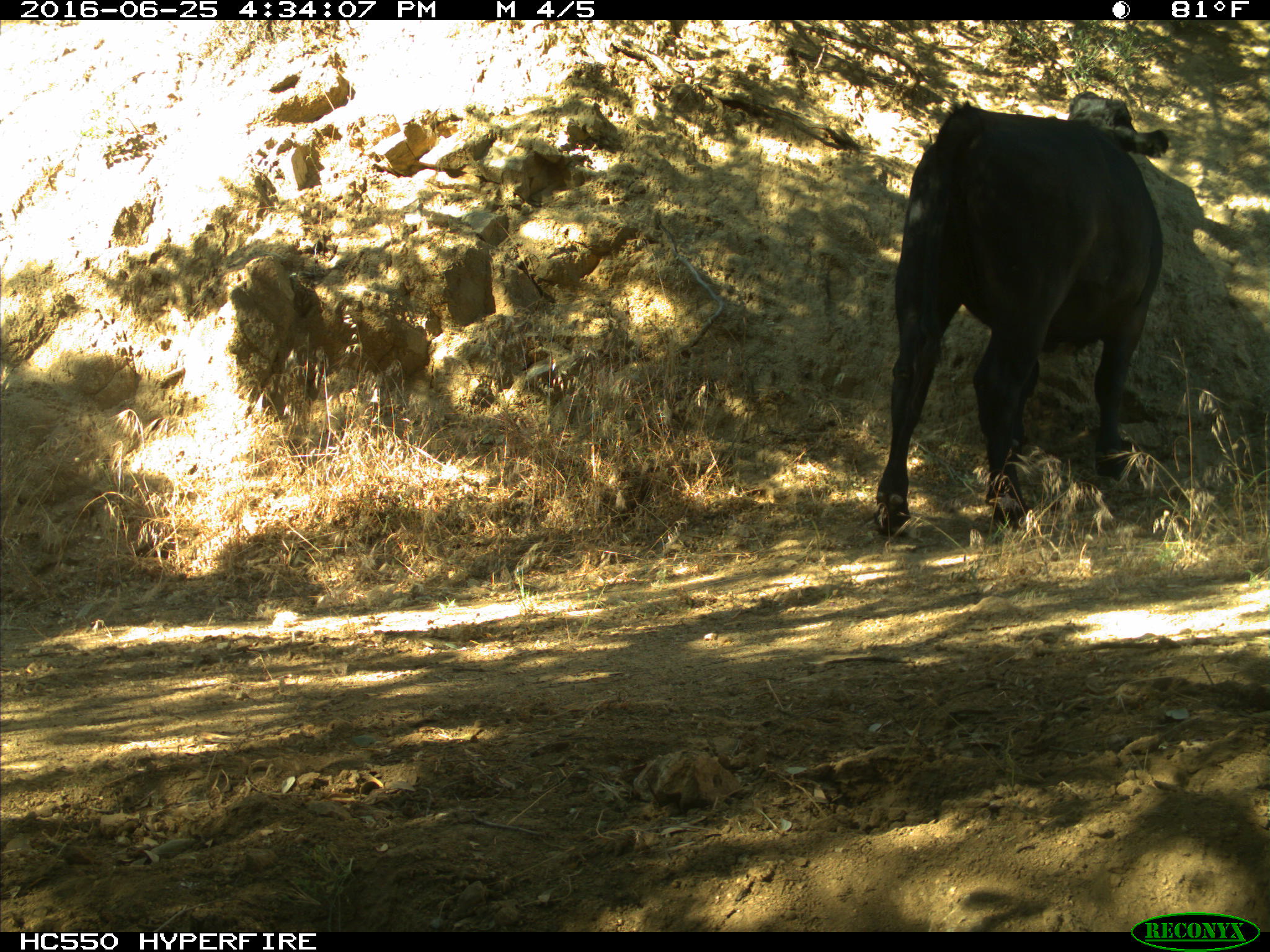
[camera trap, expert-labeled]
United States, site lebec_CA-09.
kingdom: Animalia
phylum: Chordata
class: Mammalia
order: Artiodactyla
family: Bovidae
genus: Bos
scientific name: Bos taurus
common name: domestic cow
Bos taurus (domestic cow).